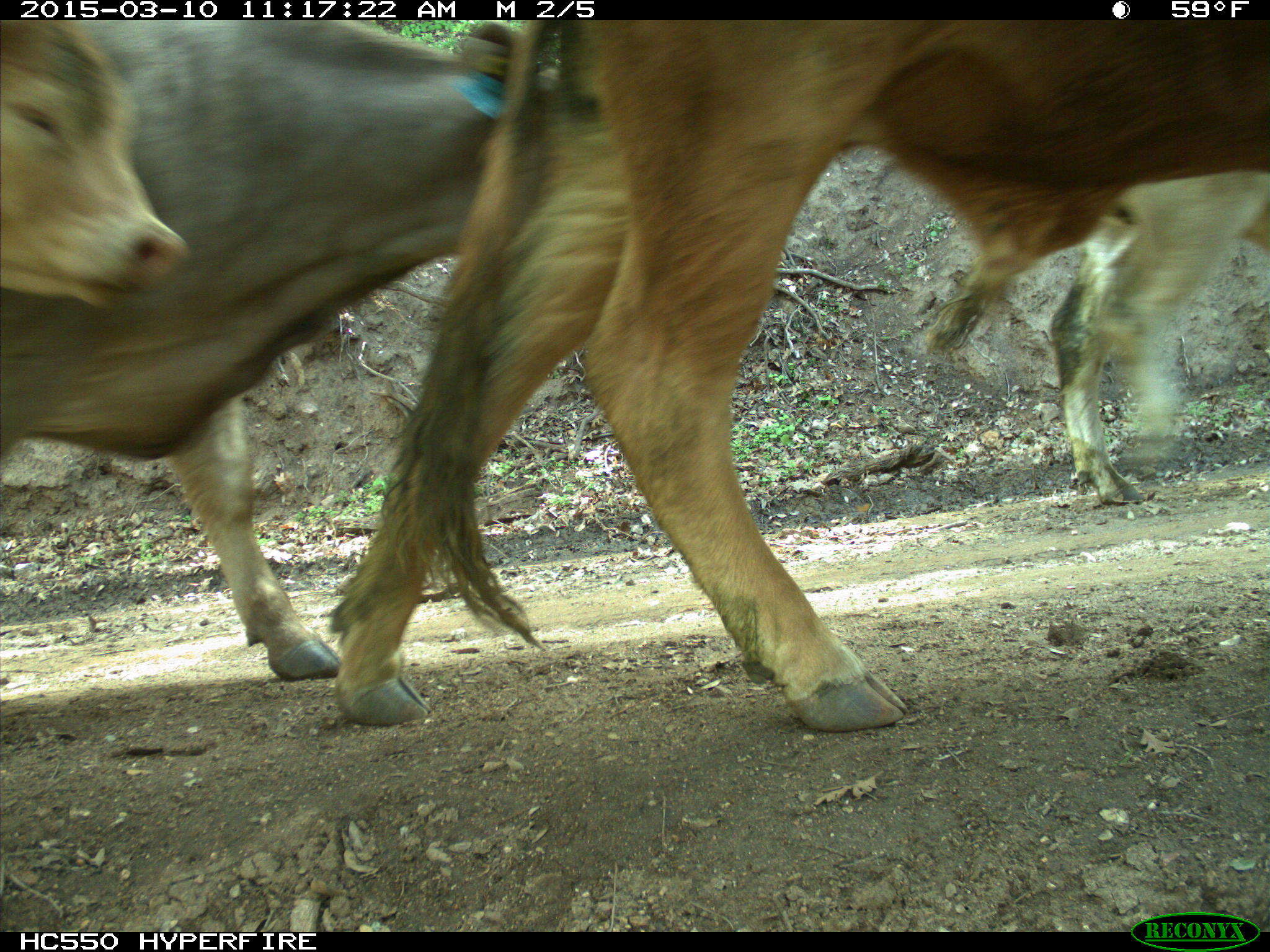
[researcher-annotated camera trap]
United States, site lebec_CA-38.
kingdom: Animalia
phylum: Chordata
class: Mammalia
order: Artiodactyla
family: Bovidae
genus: Bos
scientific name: Bos taurus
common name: domestic cow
Bos taurus (domestic cow).